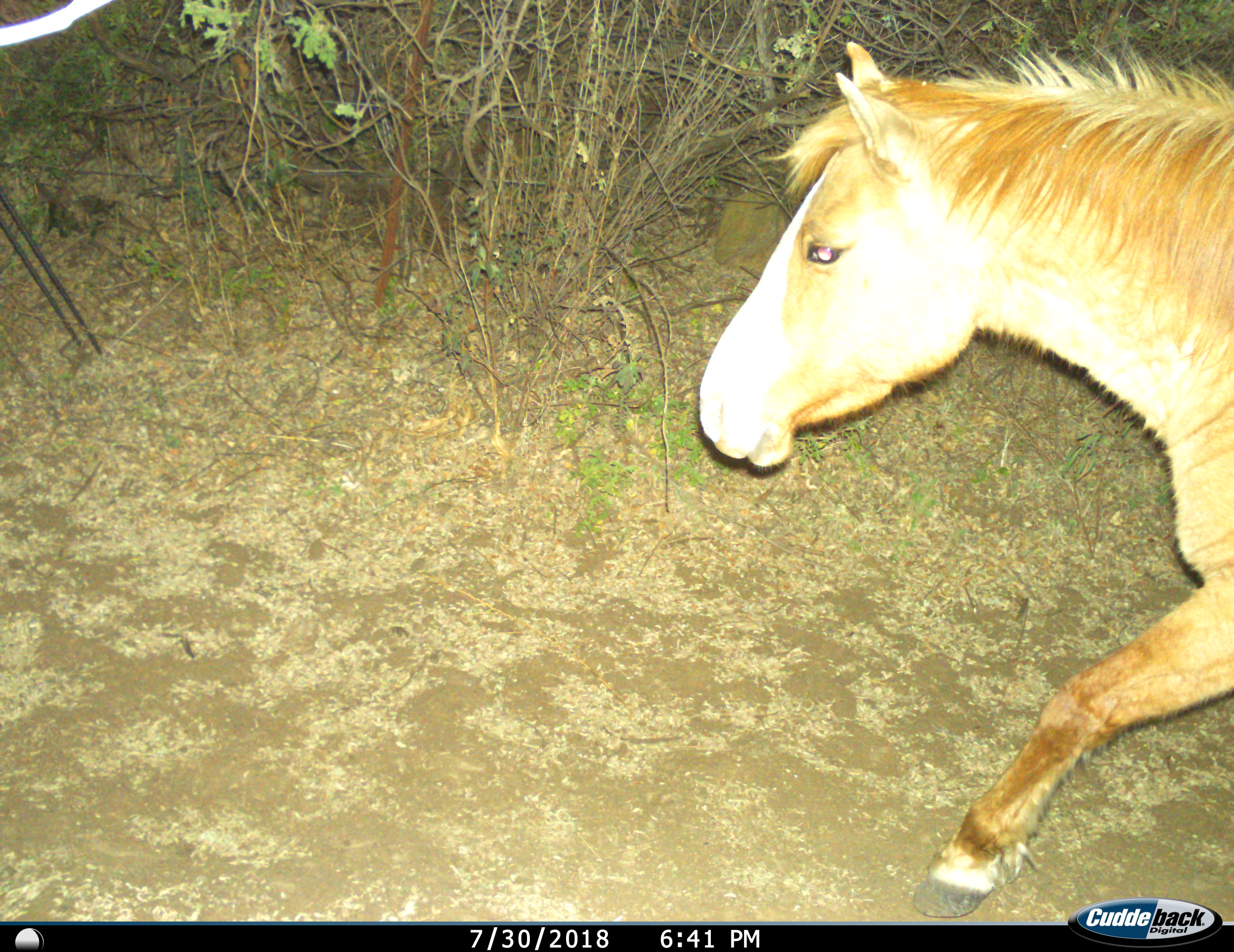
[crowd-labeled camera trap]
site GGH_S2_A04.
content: unidentified animal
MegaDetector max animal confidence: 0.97